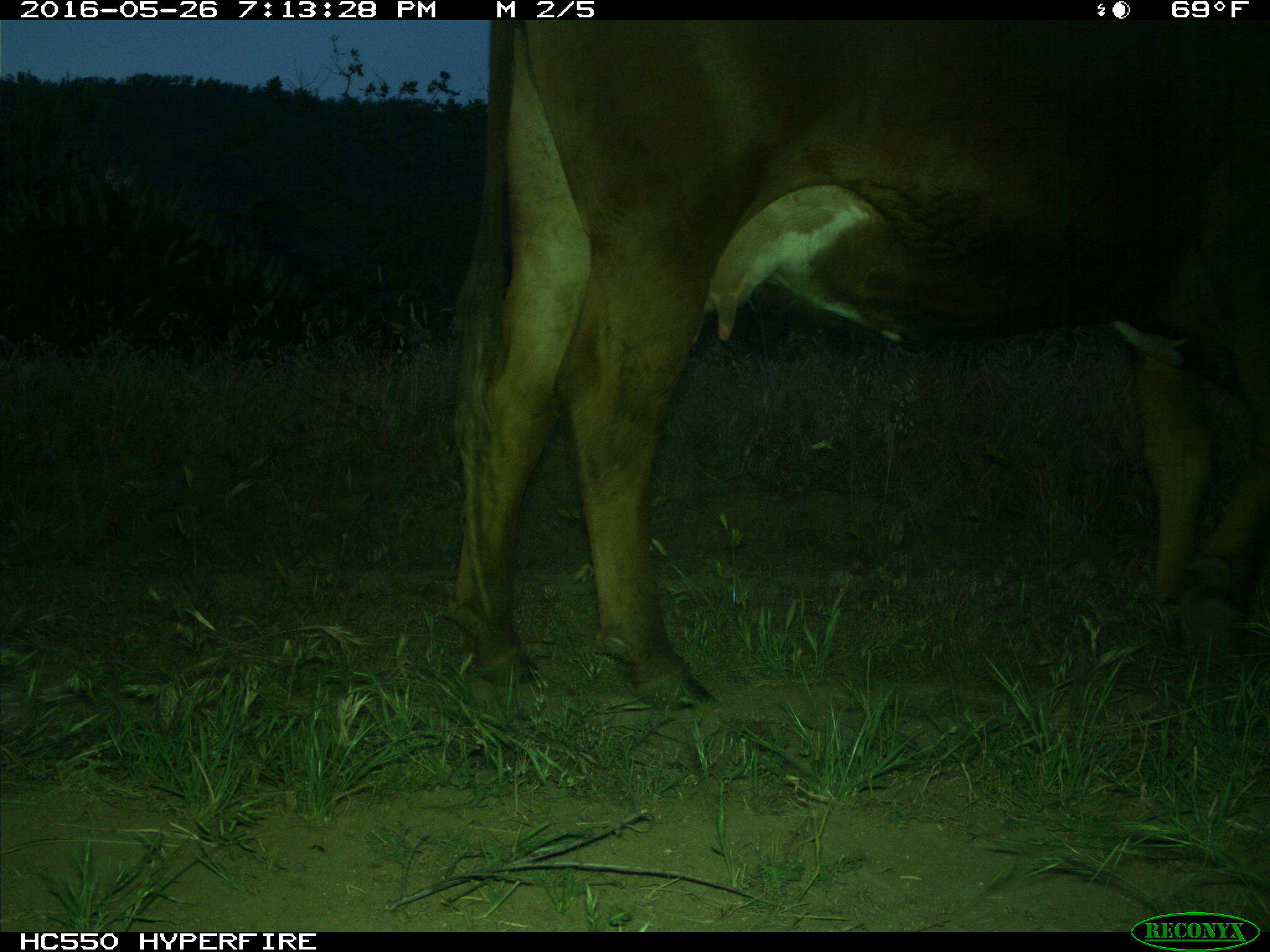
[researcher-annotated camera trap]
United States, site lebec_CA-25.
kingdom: Animalia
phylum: Chordata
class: Mammalia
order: Artiodactyla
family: Bovidae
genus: Bos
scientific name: Bos taurus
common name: domestic cow